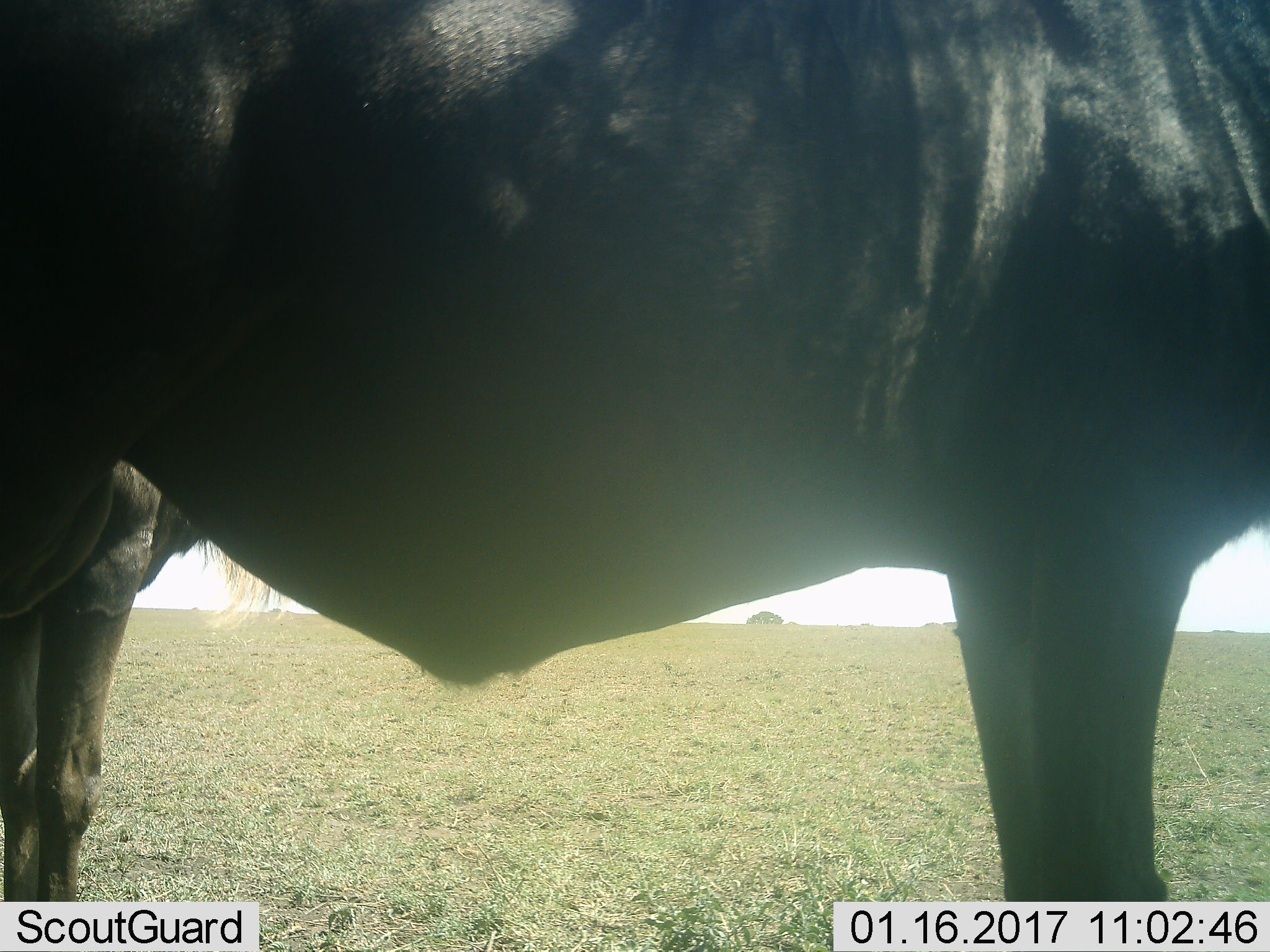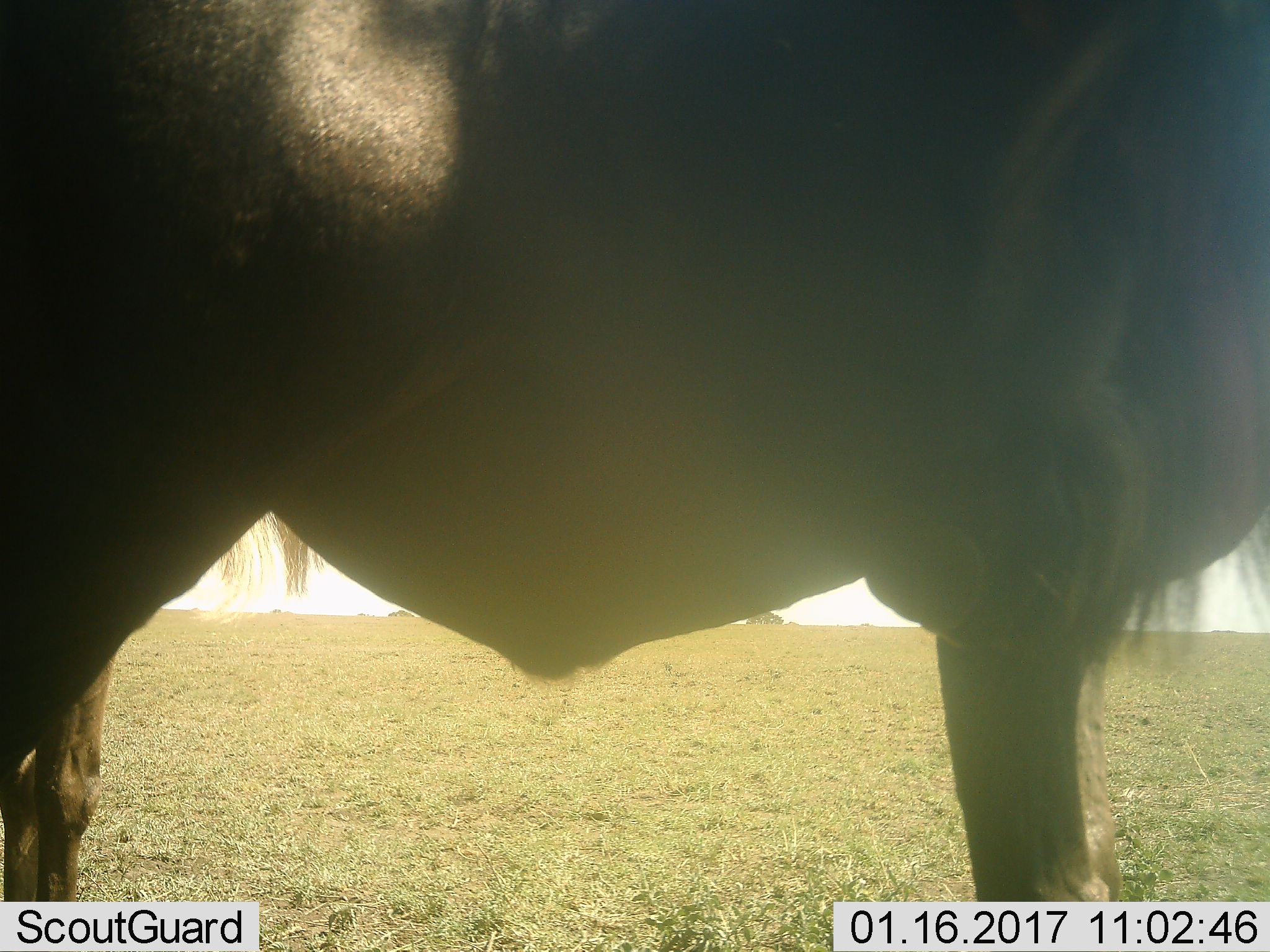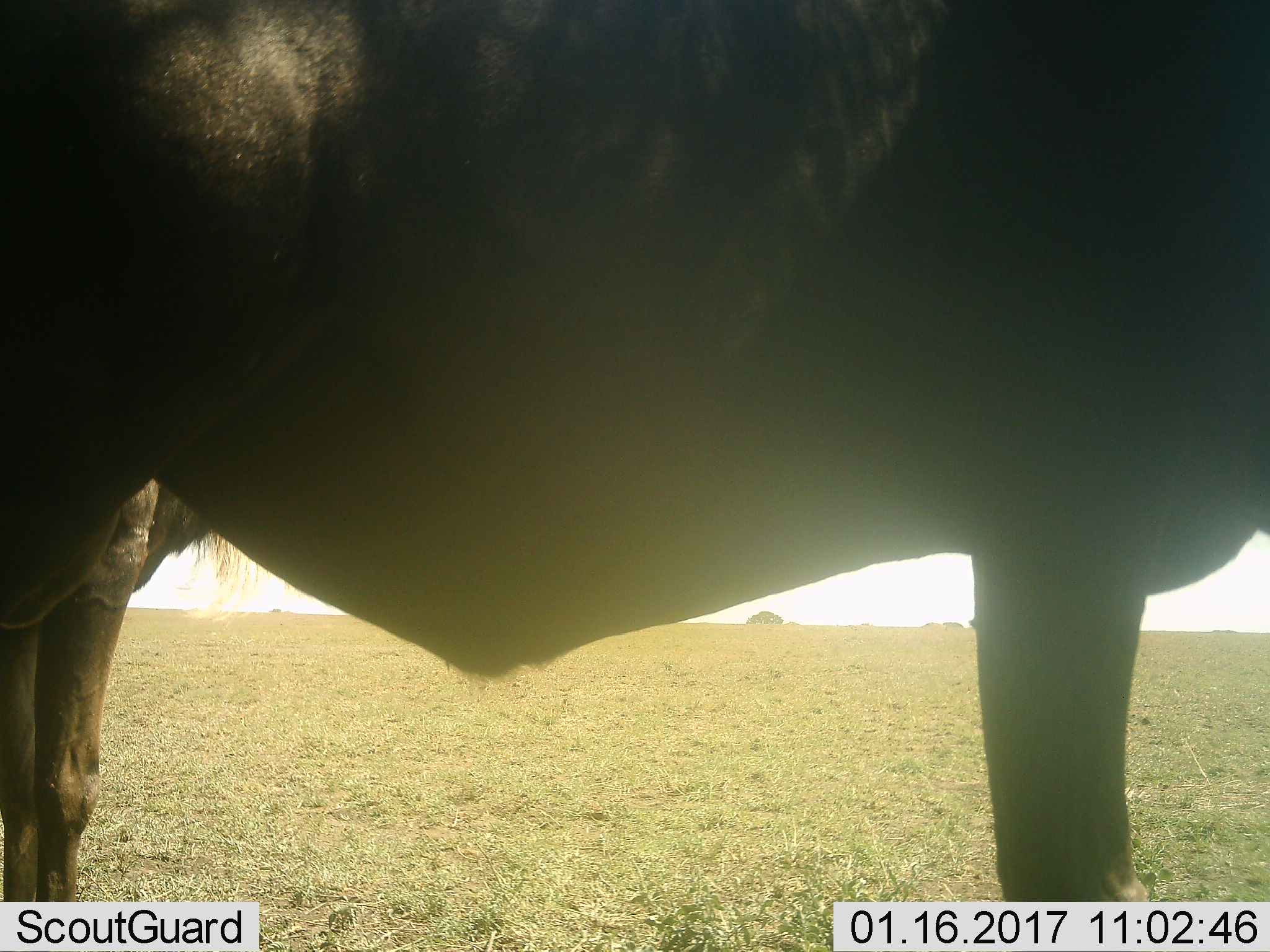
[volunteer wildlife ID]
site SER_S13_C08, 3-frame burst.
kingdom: Animalia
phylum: Chordata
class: Mammalia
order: Artiodactyla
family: Bovidae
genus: Connochaetes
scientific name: Connochaetes taurinus taurinus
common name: blue wildebeest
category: wildebeestblue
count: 2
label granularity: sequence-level